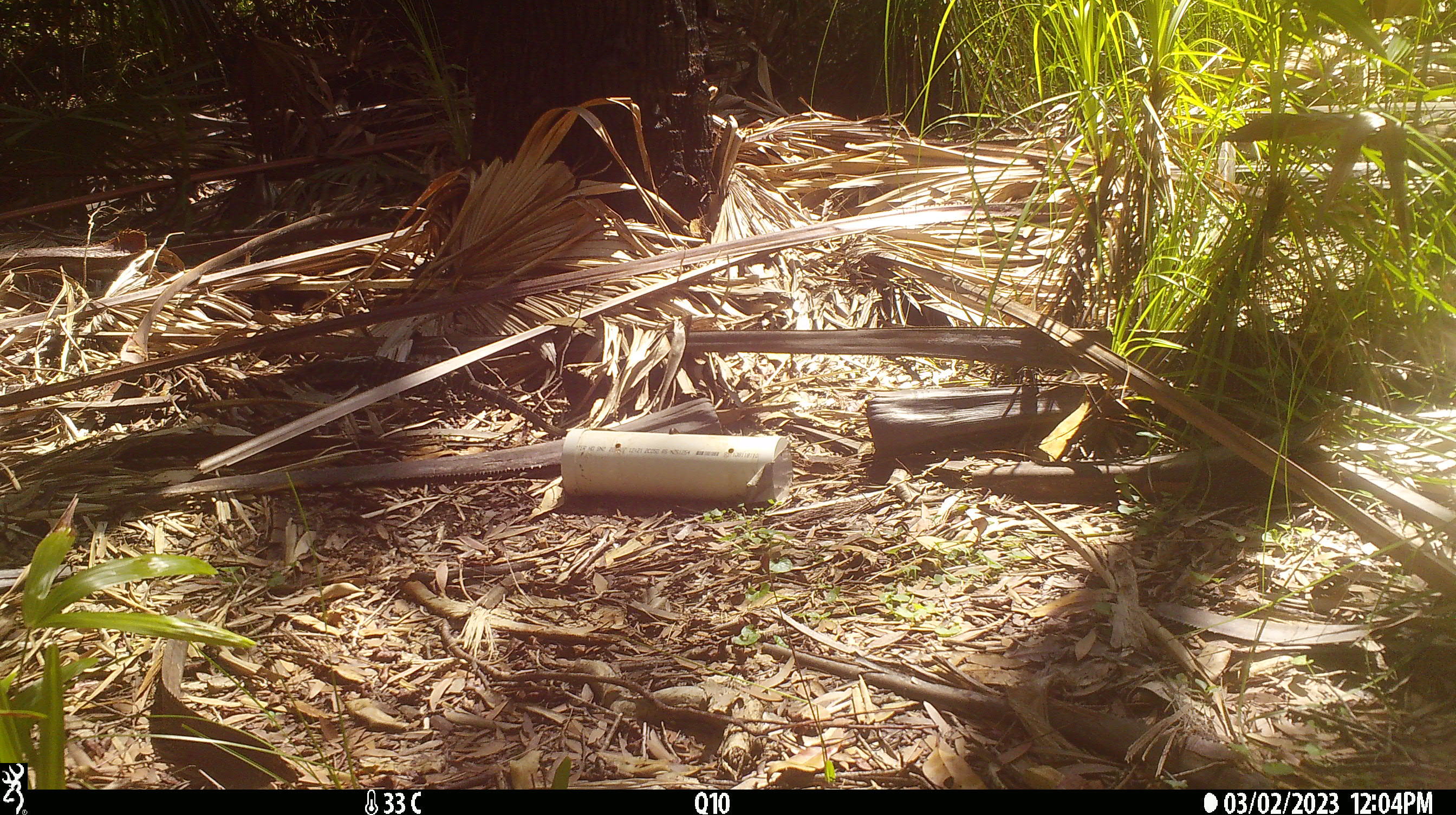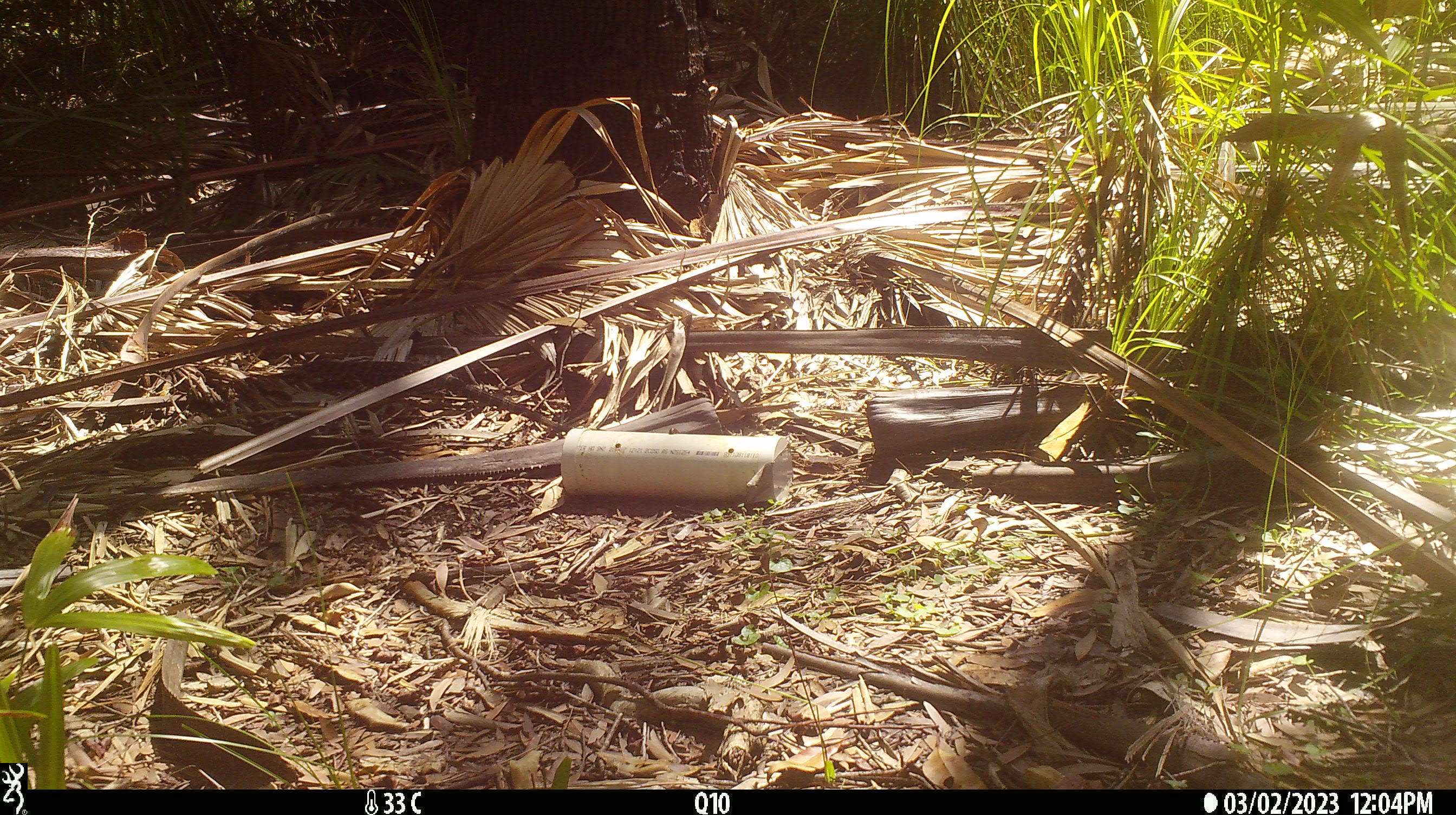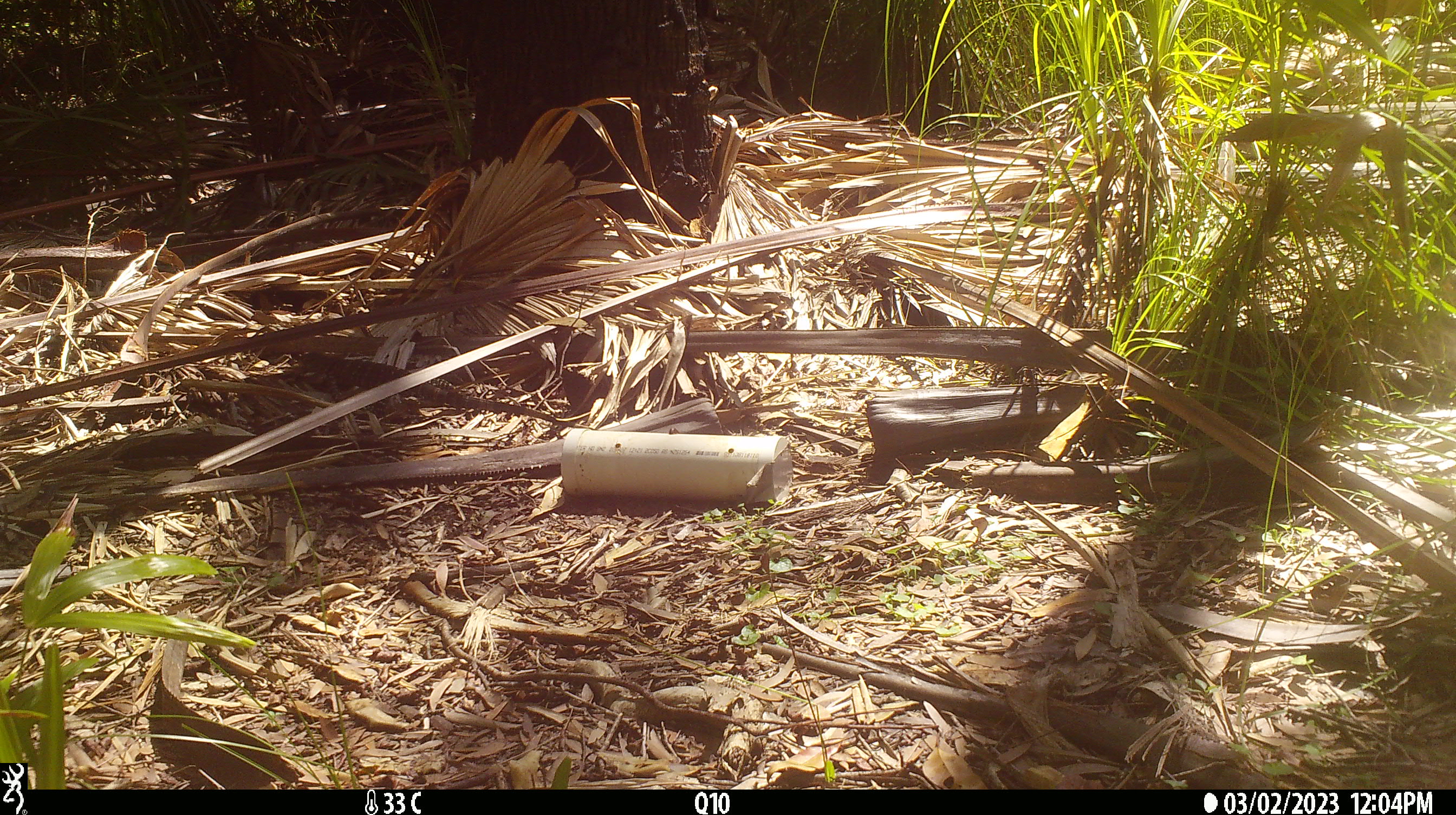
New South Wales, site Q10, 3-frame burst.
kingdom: Animalia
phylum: Chordata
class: Reptilia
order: Squamata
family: Varanidae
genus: Varanus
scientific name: Varanus varius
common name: lace monitor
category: goanna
Goanna (lace monitor) (Varanus varius).